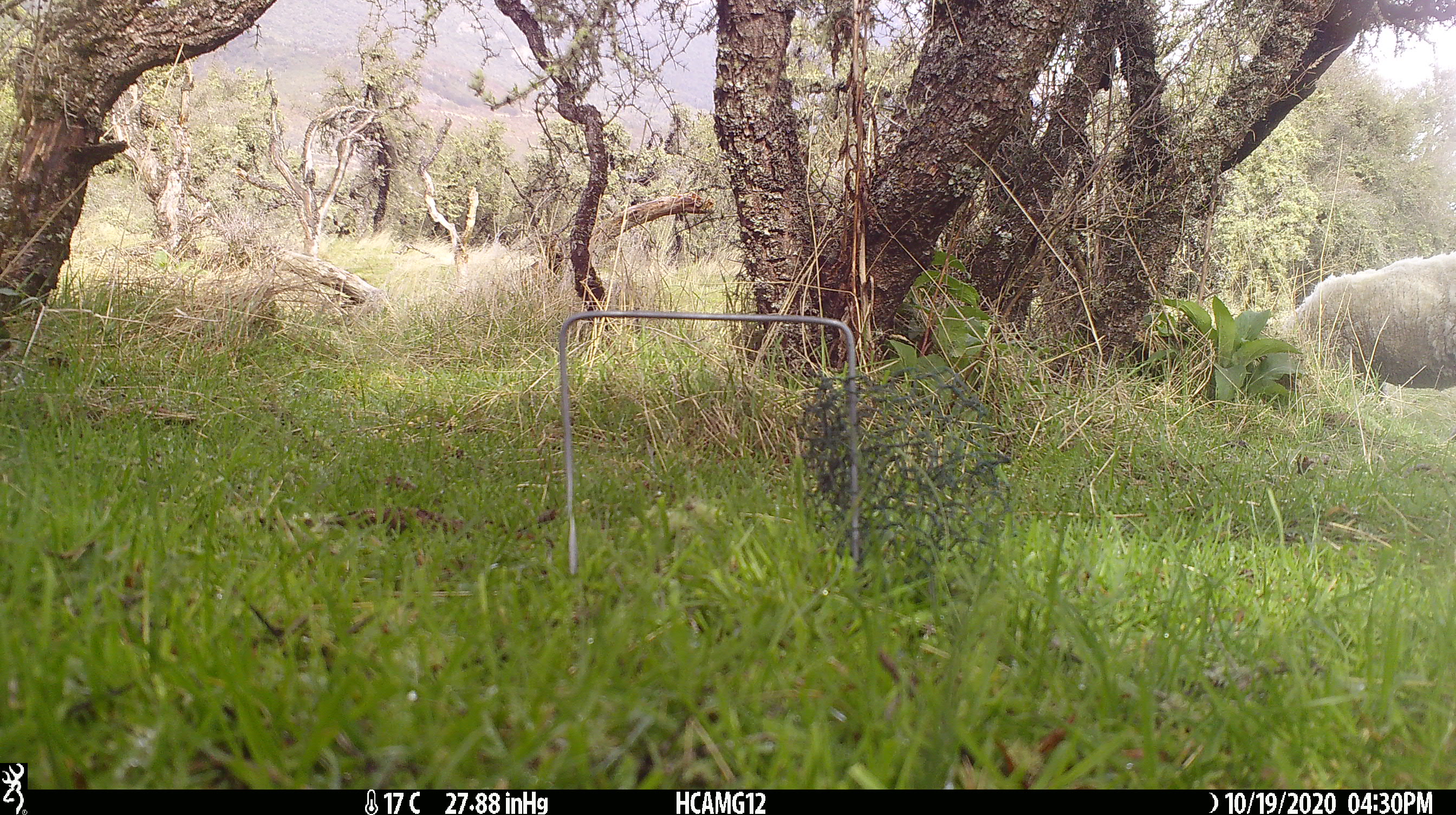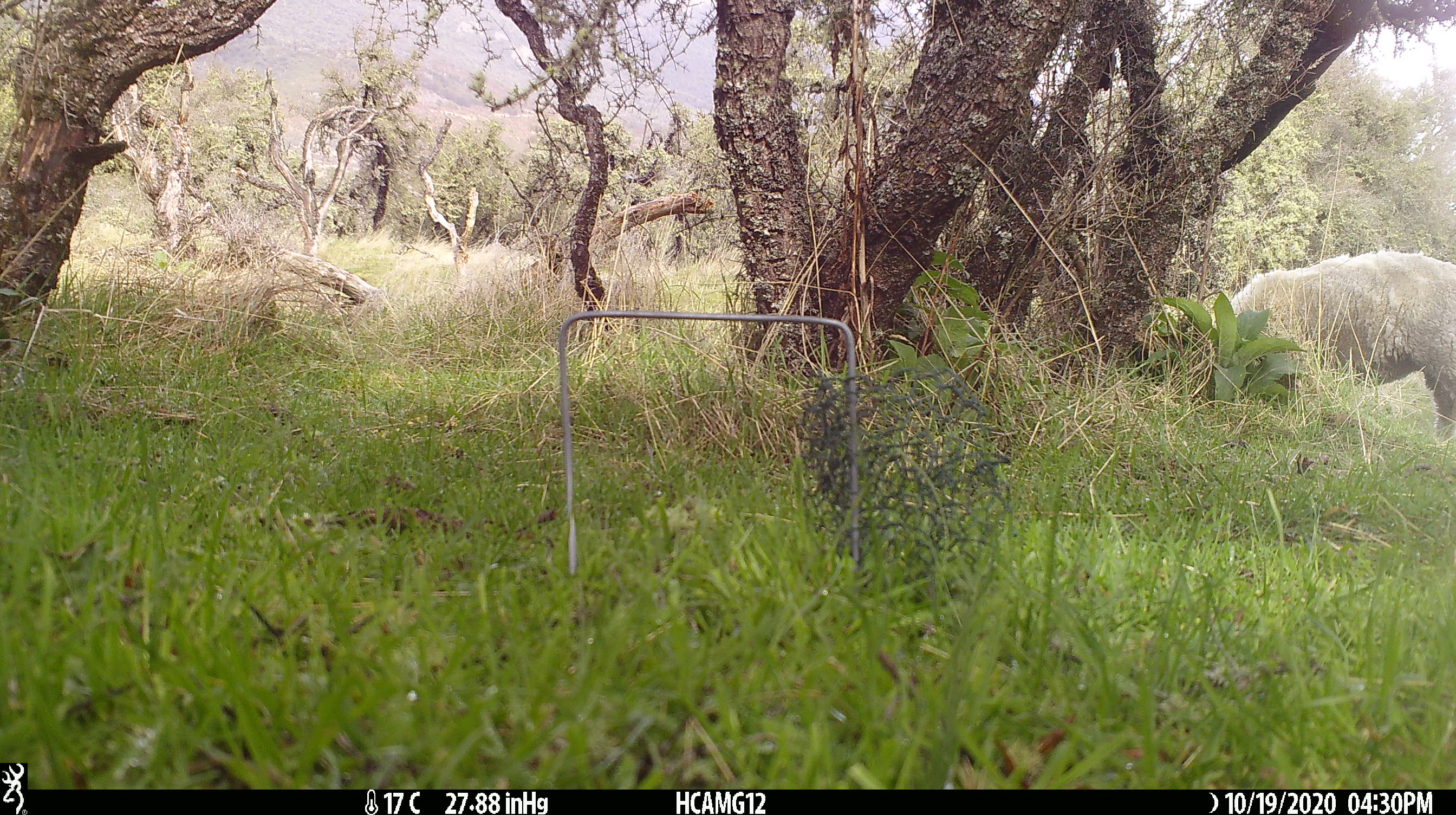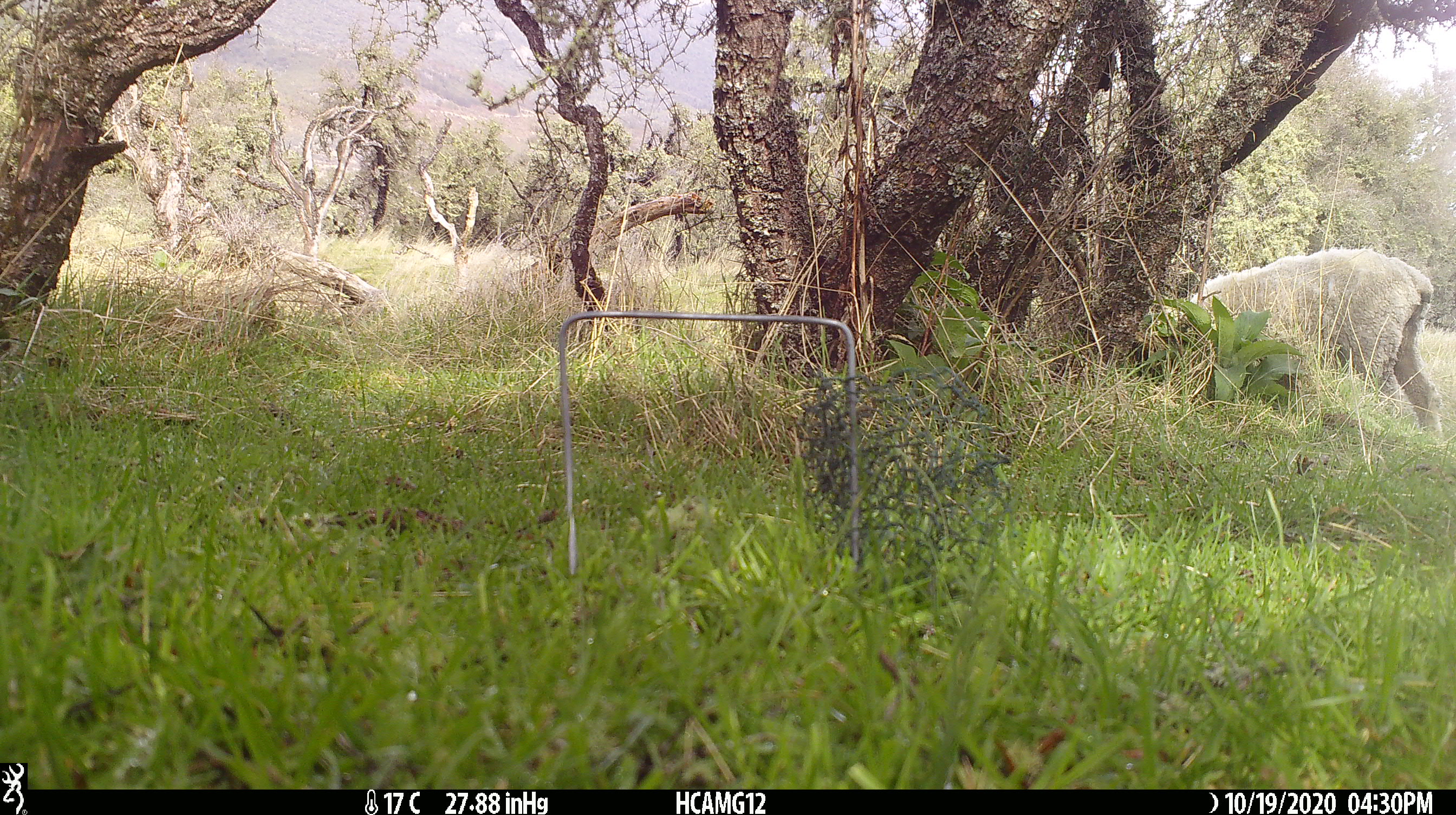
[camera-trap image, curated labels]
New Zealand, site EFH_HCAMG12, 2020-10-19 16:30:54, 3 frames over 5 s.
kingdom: Animalia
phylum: Chordata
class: Mammalia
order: Artiodactyla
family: Bovidae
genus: Ovis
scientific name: Ovis aries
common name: domestic sheep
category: sheep